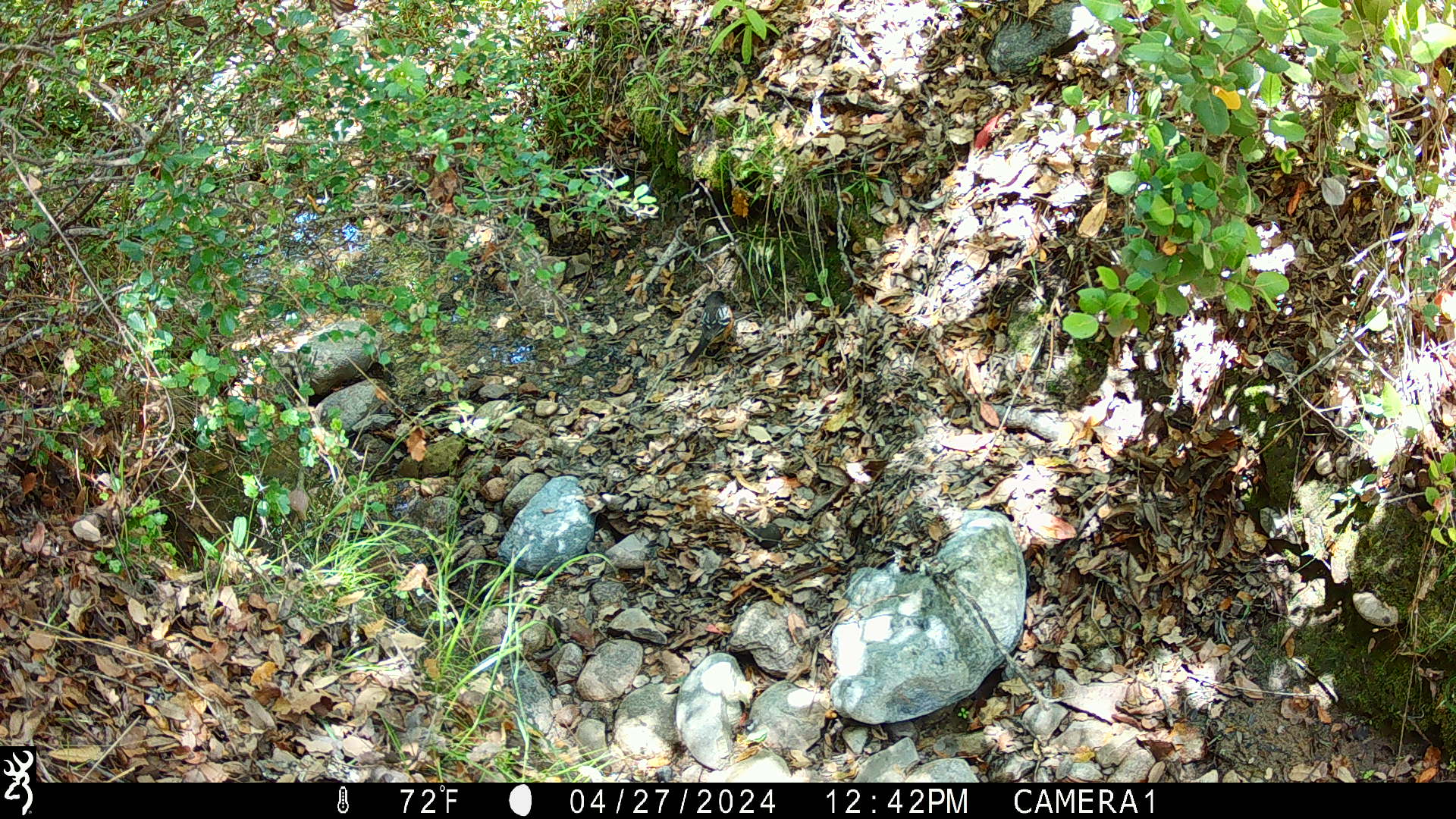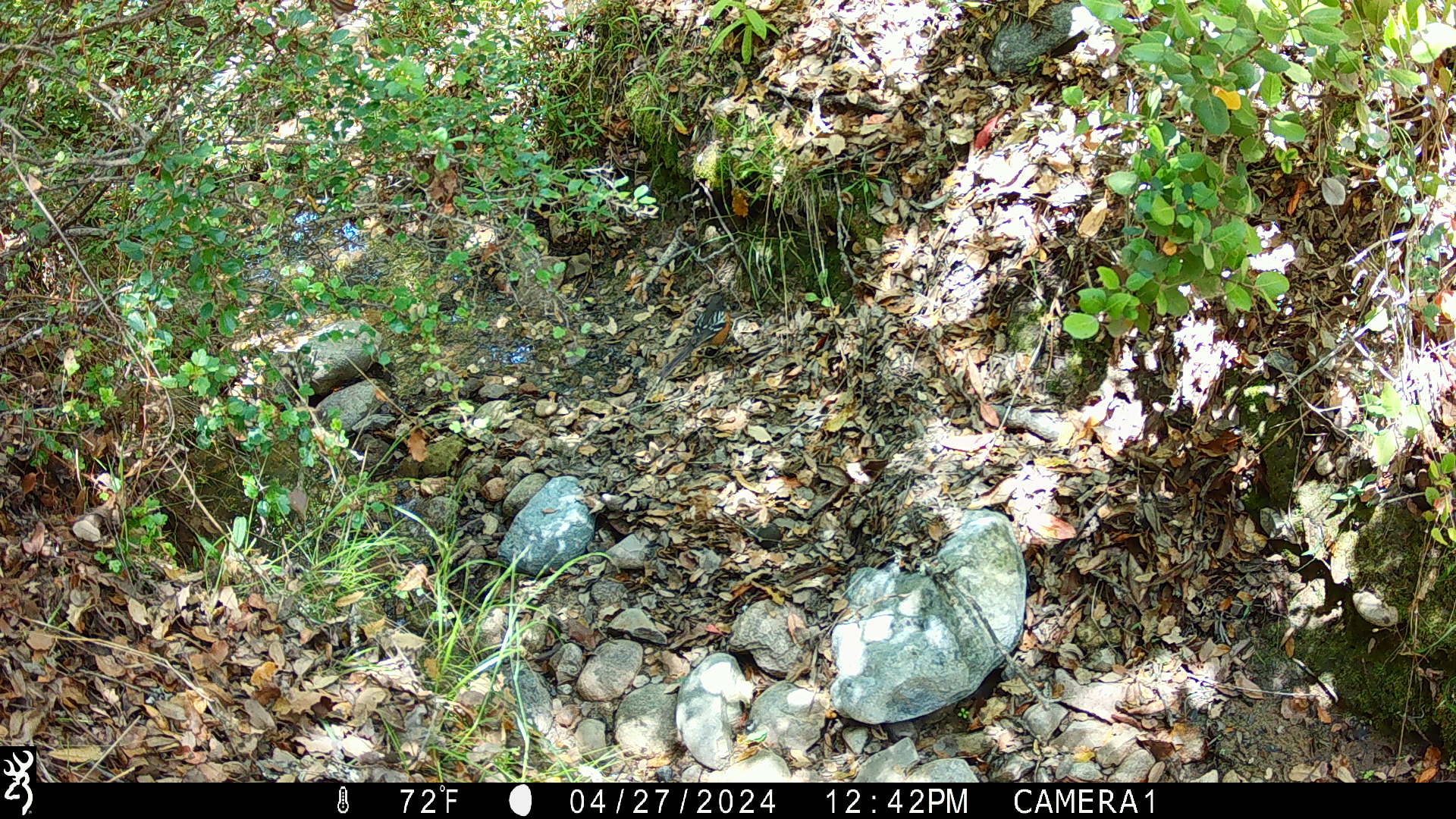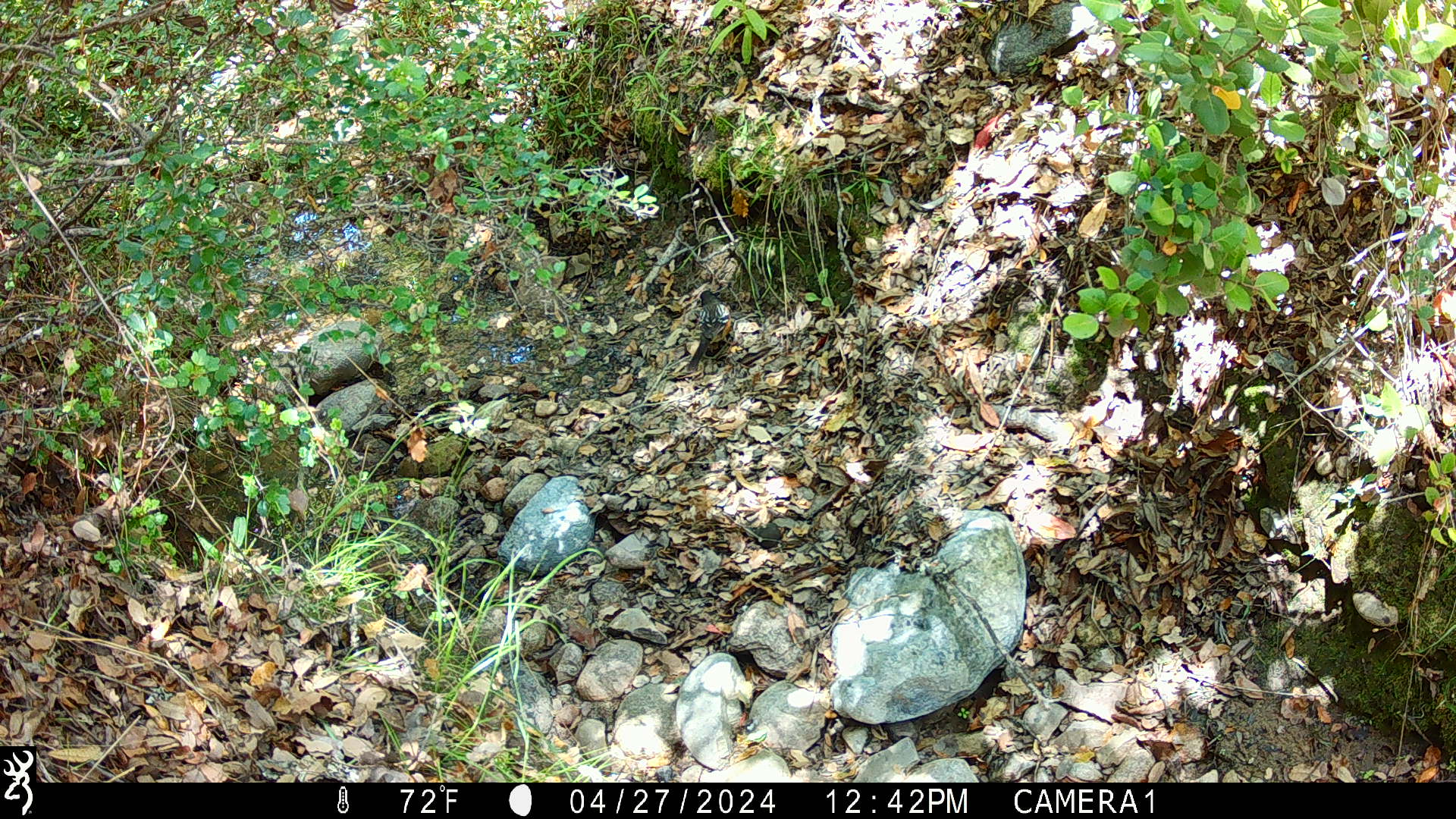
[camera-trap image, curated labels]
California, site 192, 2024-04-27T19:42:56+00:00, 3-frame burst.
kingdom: Animalia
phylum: Chordata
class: Aves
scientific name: Aves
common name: bird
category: unknown bird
Unknown bird (bird) (Aves).